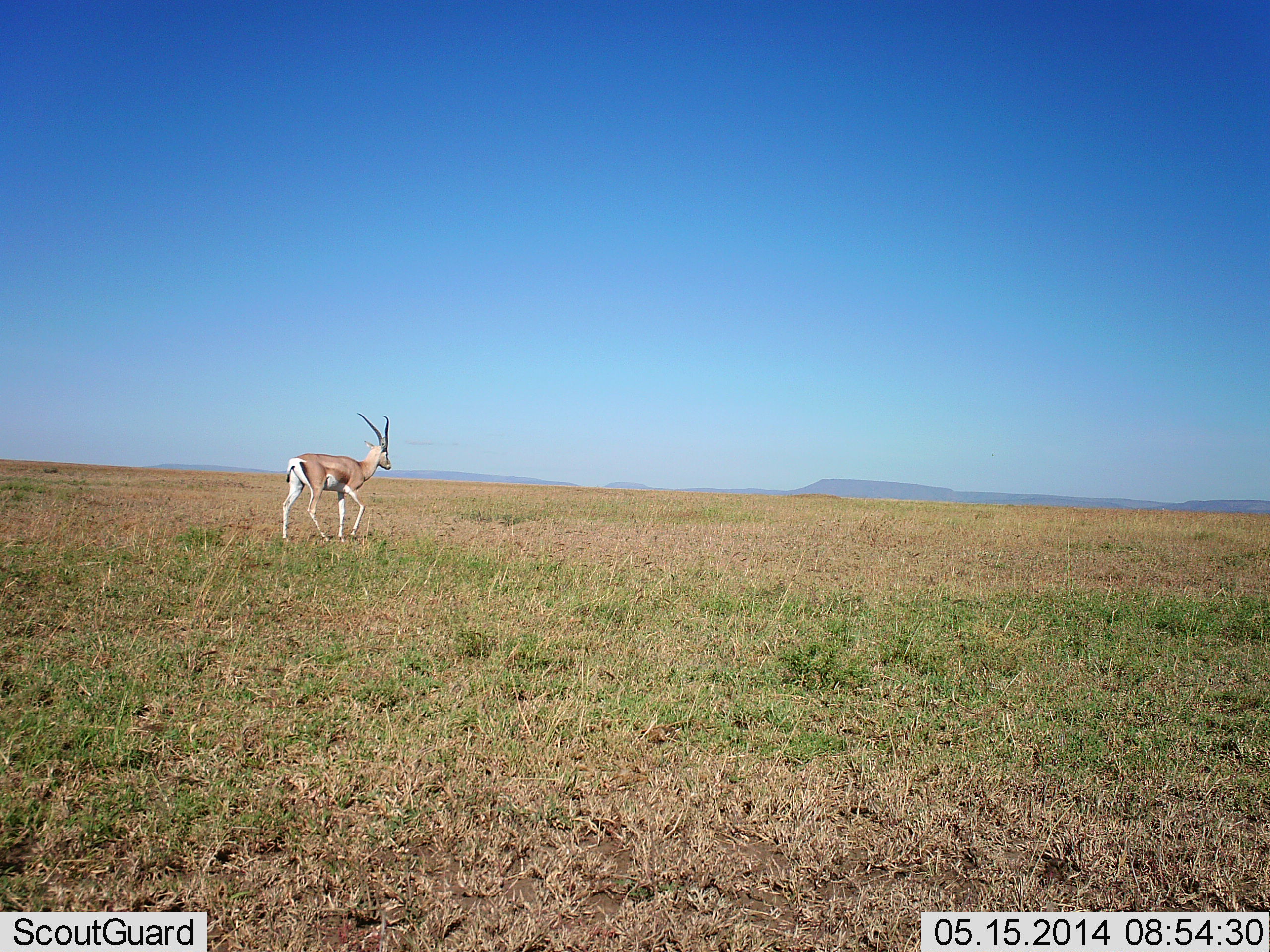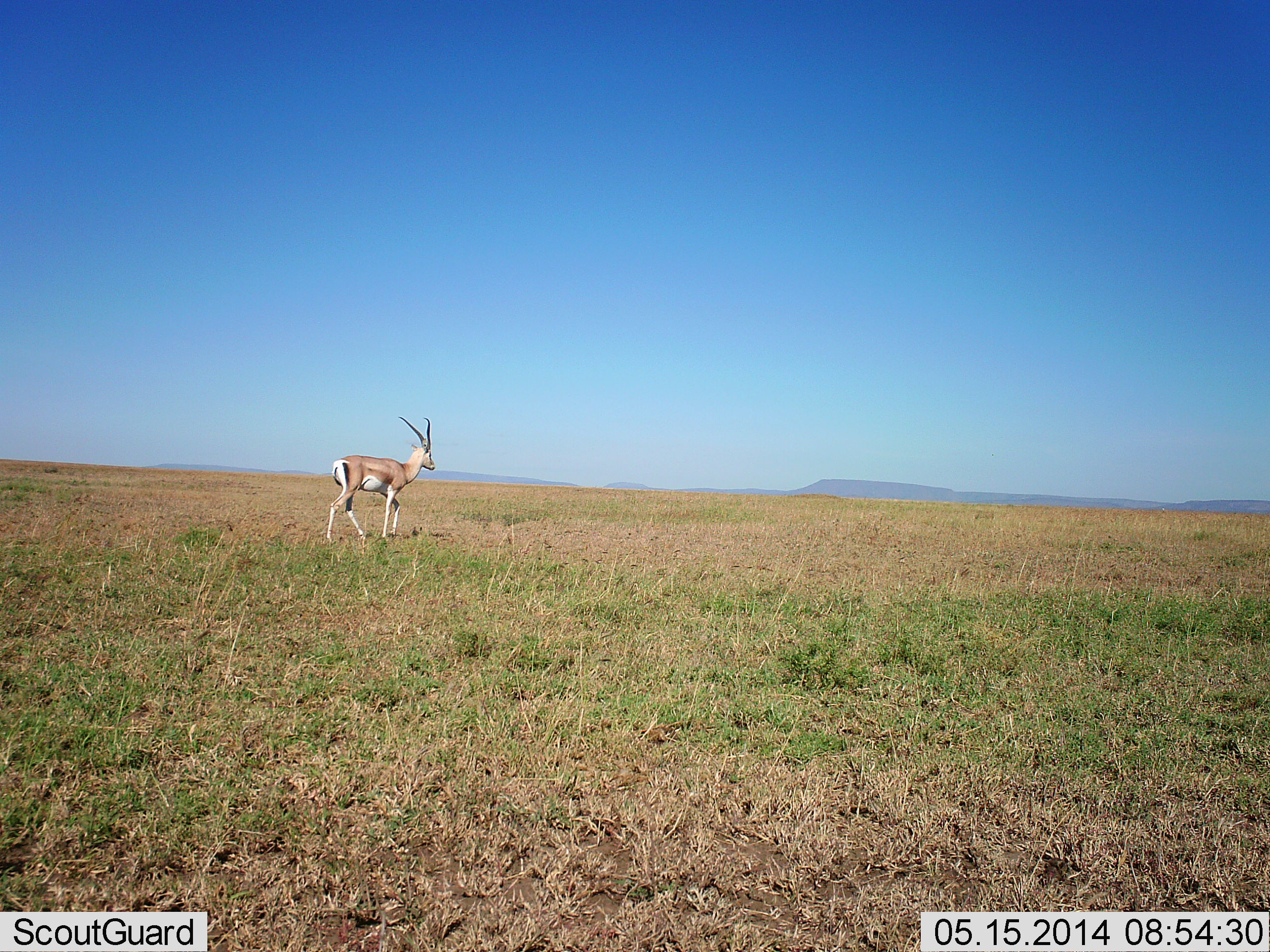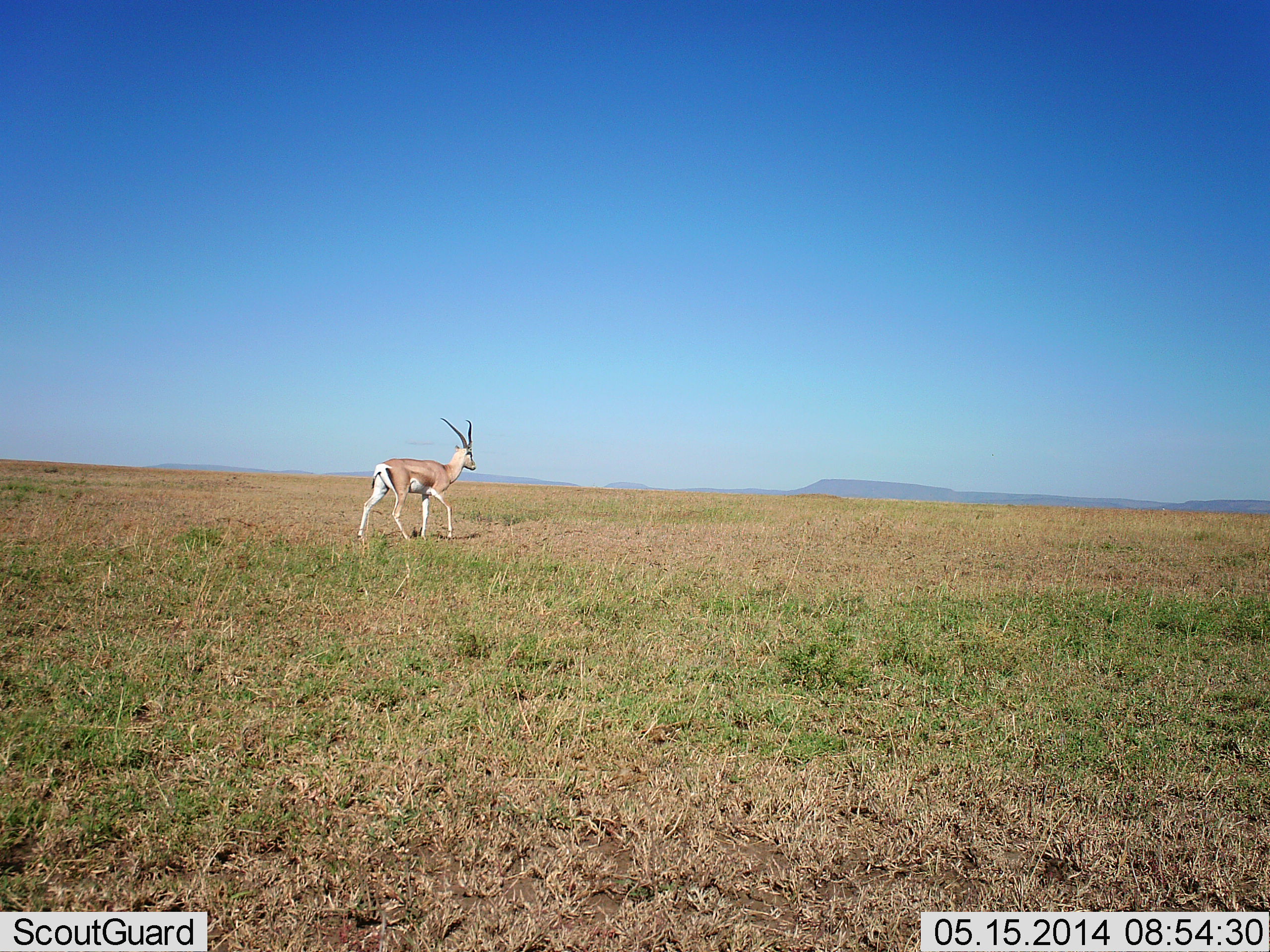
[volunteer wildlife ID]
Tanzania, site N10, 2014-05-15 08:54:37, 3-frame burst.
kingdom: Animalia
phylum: Chordata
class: Mammalia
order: Artiodactyla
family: Bovidae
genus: Nanger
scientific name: Nanger granti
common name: grant's gazelle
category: gazellegrants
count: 1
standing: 0%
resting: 0%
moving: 100%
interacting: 0%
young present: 0%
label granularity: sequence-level